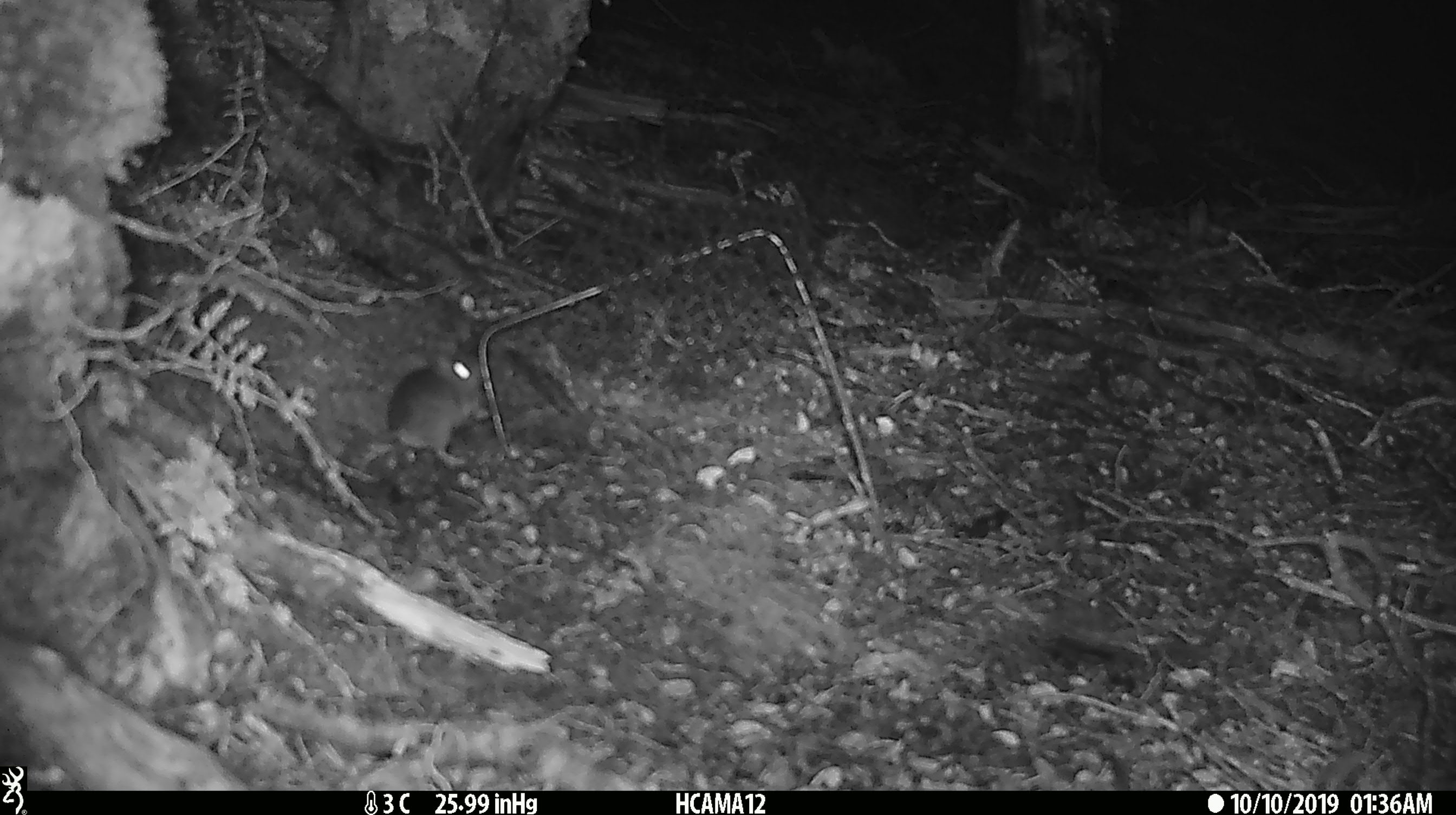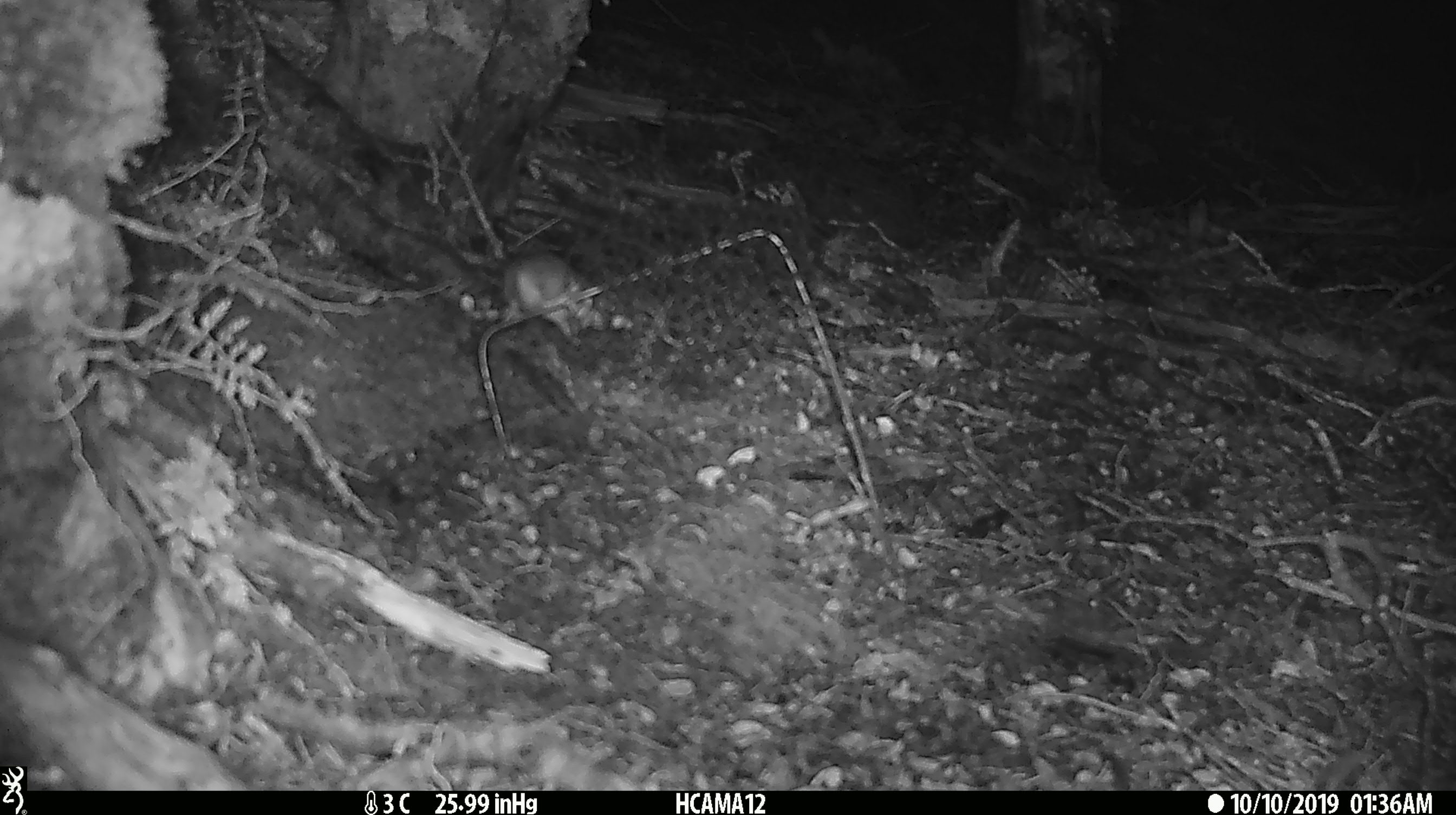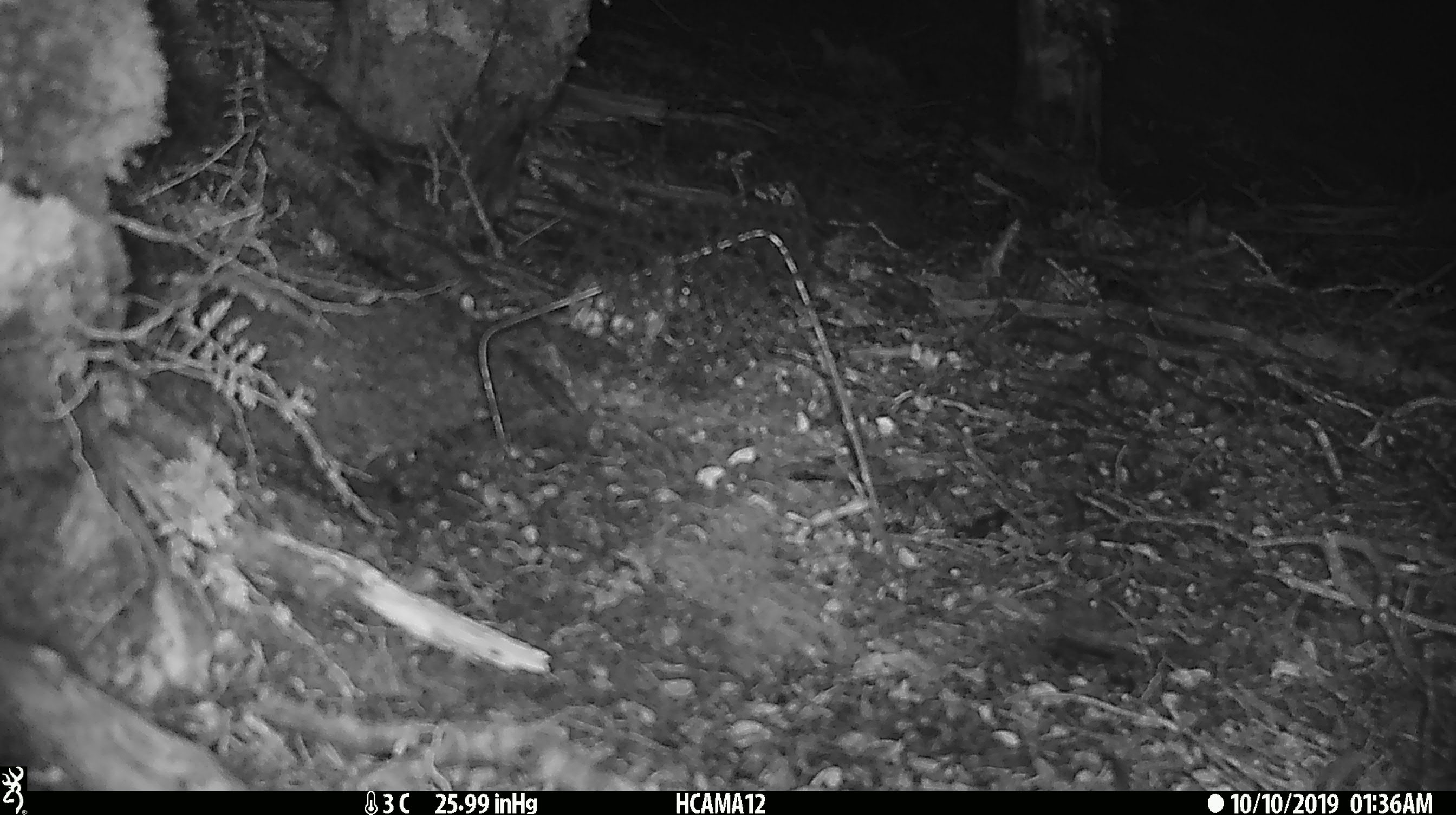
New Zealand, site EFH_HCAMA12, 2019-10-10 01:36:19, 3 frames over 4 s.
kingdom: Animalia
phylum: Chordata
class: Mammalia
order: Rodentia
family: Muridae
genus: Mus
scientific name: Mus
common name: mouse